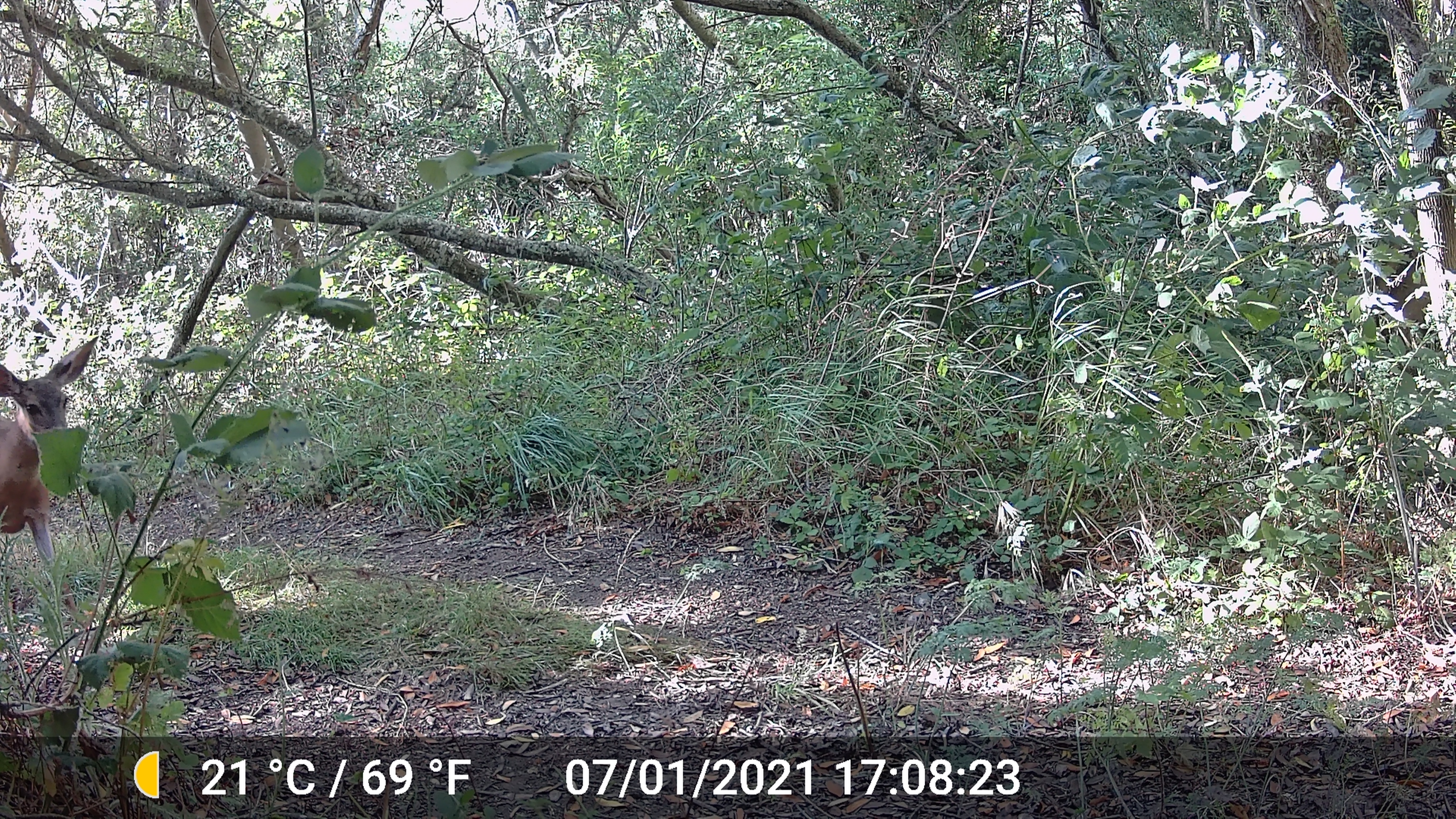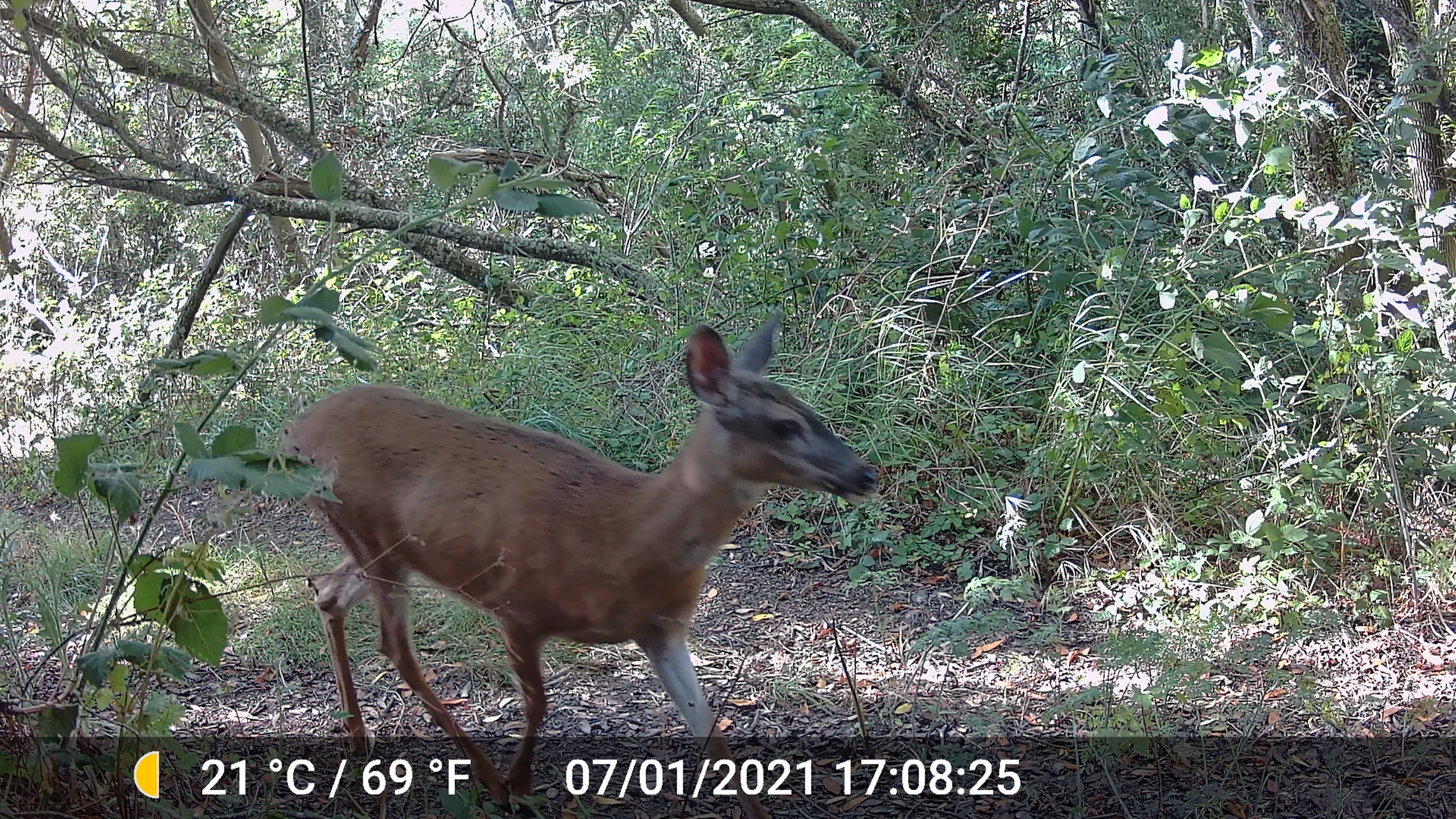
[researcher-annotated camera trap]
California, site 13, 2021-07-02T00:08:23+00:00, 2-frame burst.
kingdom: Animalia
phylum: Chordata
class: Mammalia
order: Artiodactyla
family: Cervidae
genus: Odocoileus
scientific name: Odocoileus hemionus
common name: mule deer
Mule deer (Odocoileus hemionus).